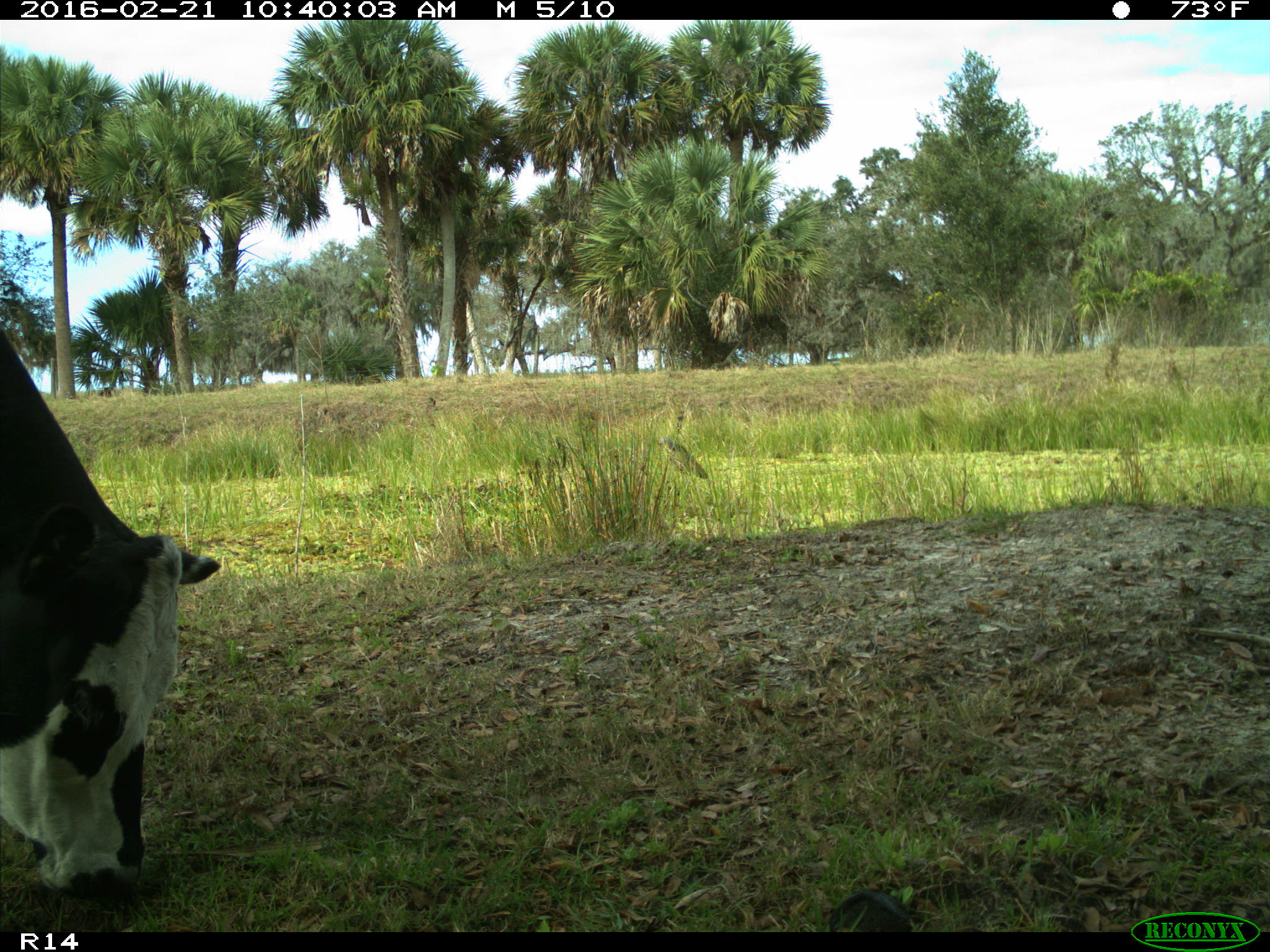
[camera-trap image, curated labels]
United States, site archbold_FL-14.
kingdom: Animalia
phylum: Chordata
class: Mammalia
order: Artiodactyla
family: Bovidae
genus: Bos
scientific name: Bos taurus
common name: domestic cow